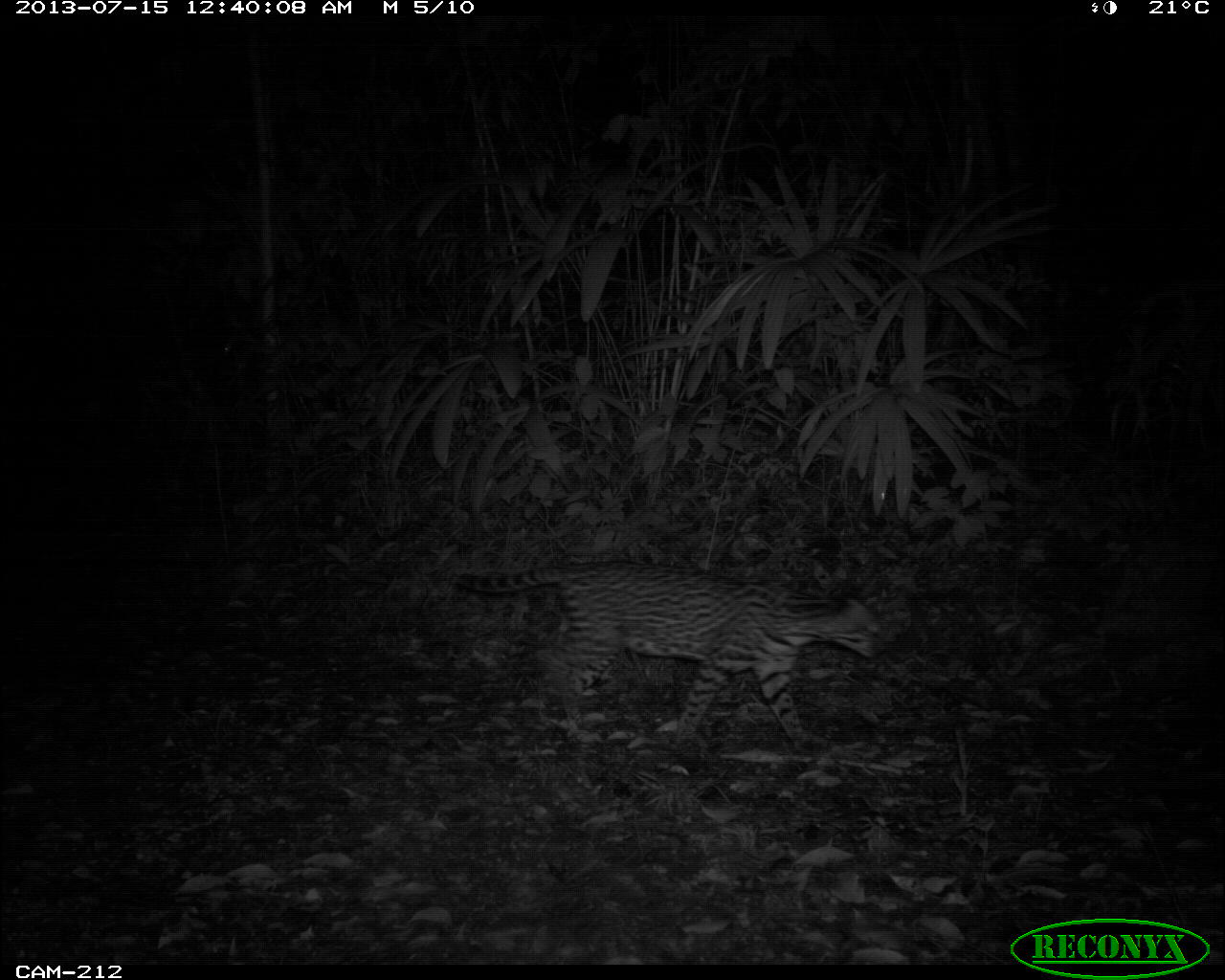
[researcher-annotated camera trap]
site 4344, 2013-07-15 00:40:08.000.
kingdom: Animalia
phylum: Chordata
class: Mammalia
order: Carnivora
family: Felidae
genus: Leopardus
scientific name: Leopardus pardalis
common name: ocelot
Leopardus pardalis (ocelot), count 1, sex female.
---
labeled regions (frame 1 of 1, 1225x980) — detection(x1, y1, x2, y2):
leopardus pardalis: detection(446, 559, 887, 756)